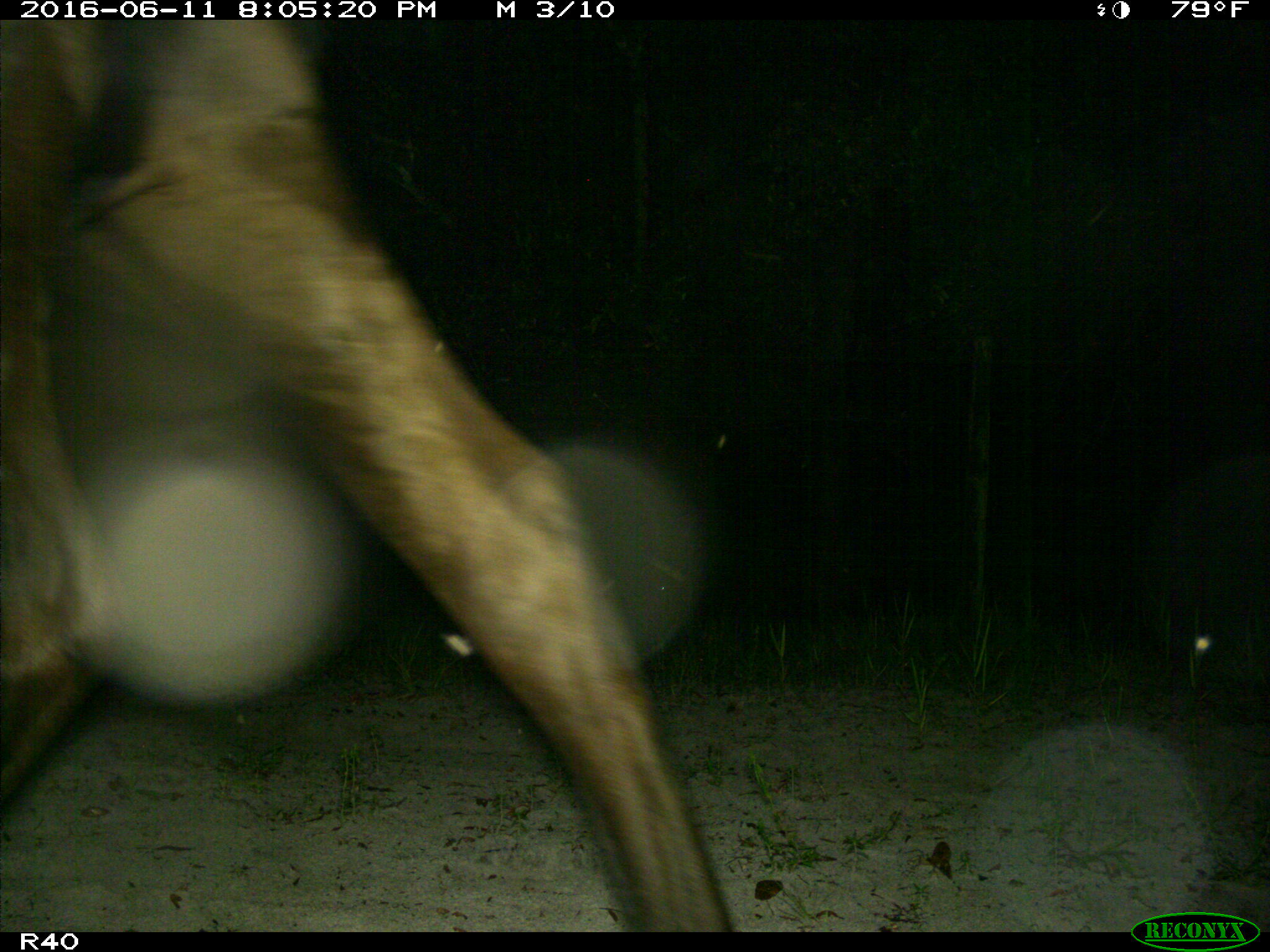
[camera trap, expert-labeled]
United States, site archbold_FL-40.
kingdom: Animalia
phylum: Chordata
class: Mammalia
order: Artiodactyla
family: Bovidae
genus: Bos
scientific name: Bos taurus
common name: domestic cow